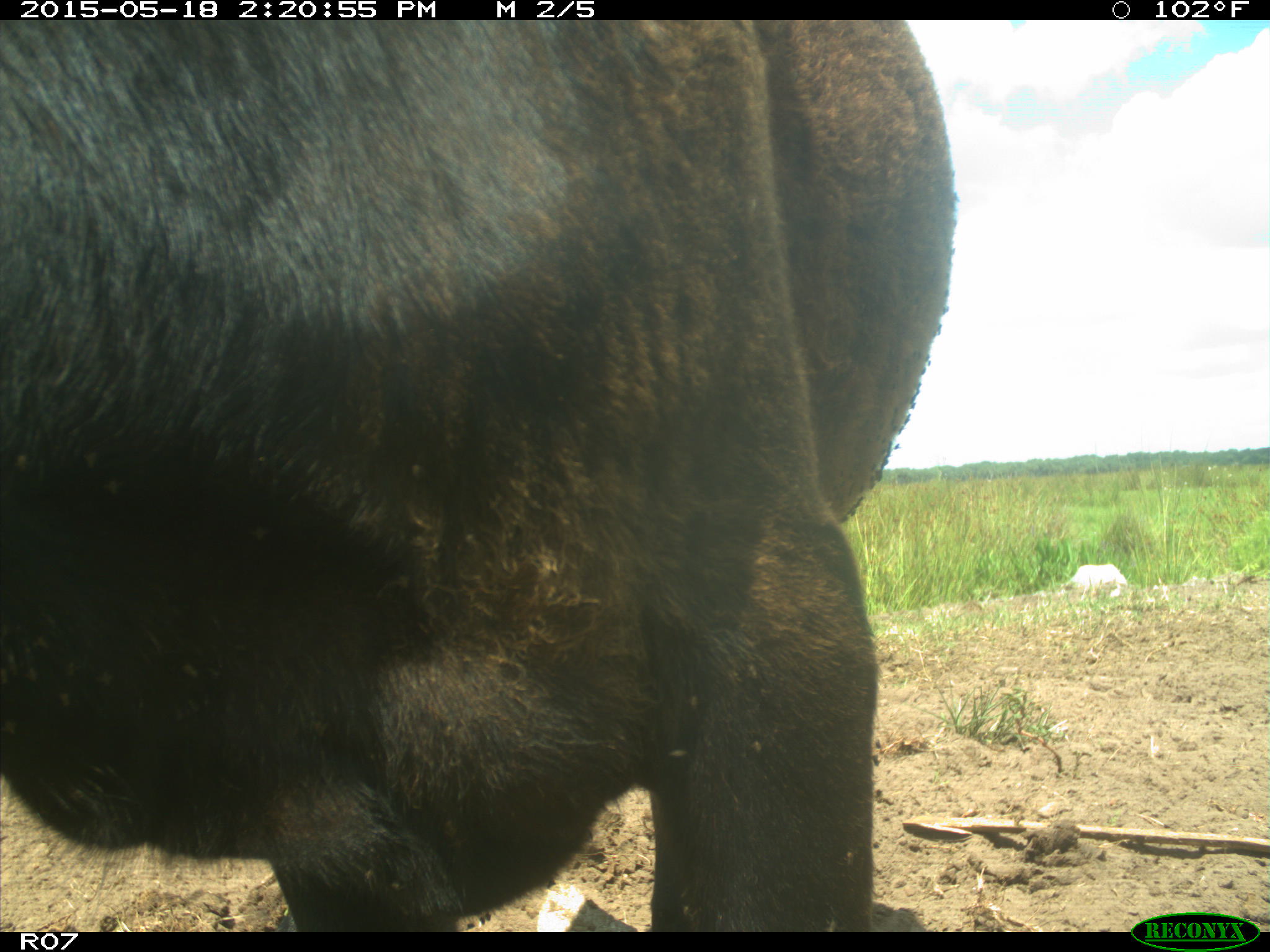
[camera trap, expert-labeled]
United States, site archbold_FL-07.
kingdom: Animalia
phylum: Chordata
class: Mammalia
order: Artiodactyla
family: Bovidae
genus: Bos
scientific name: Bos taurus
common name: domestic cow